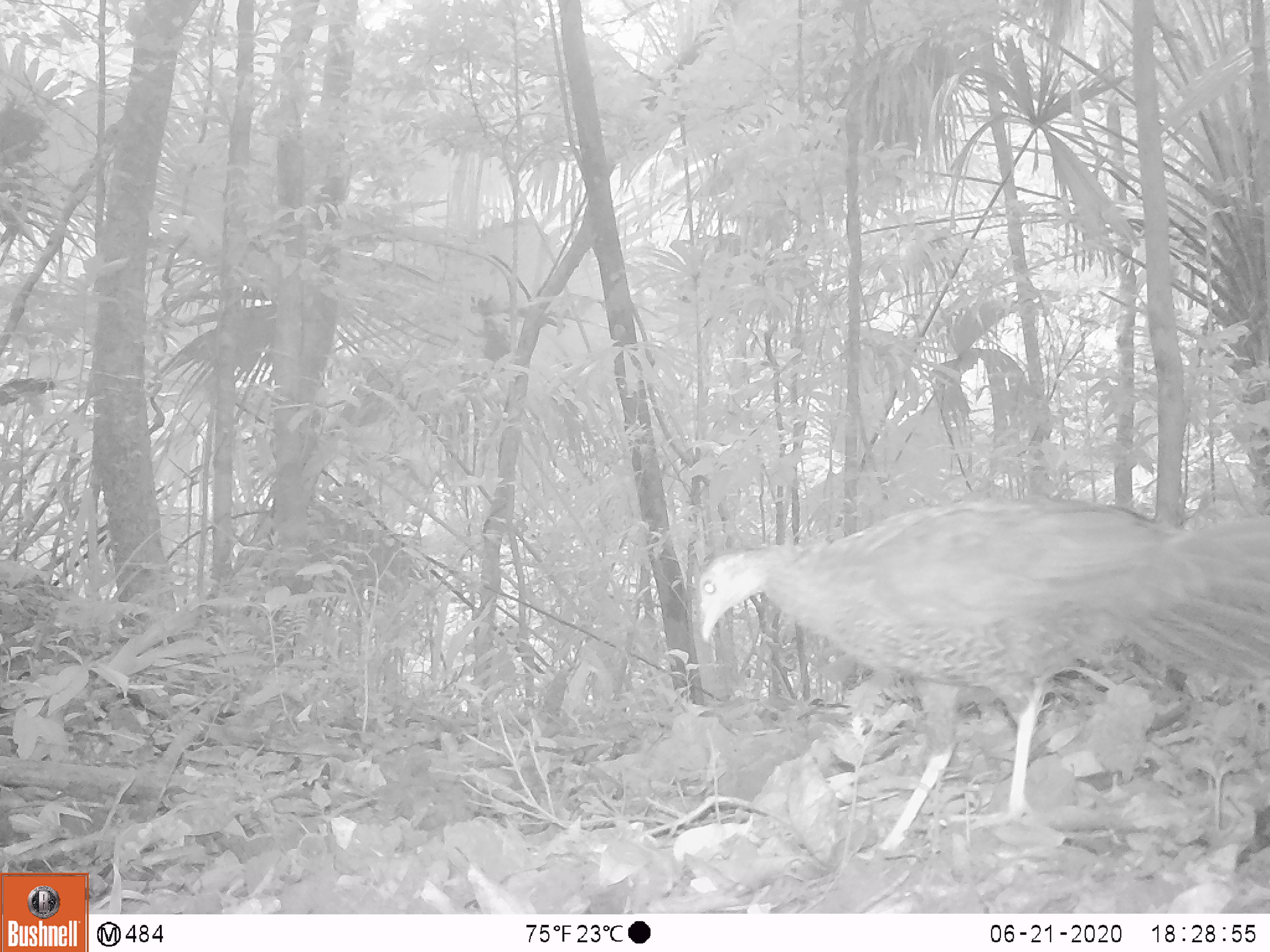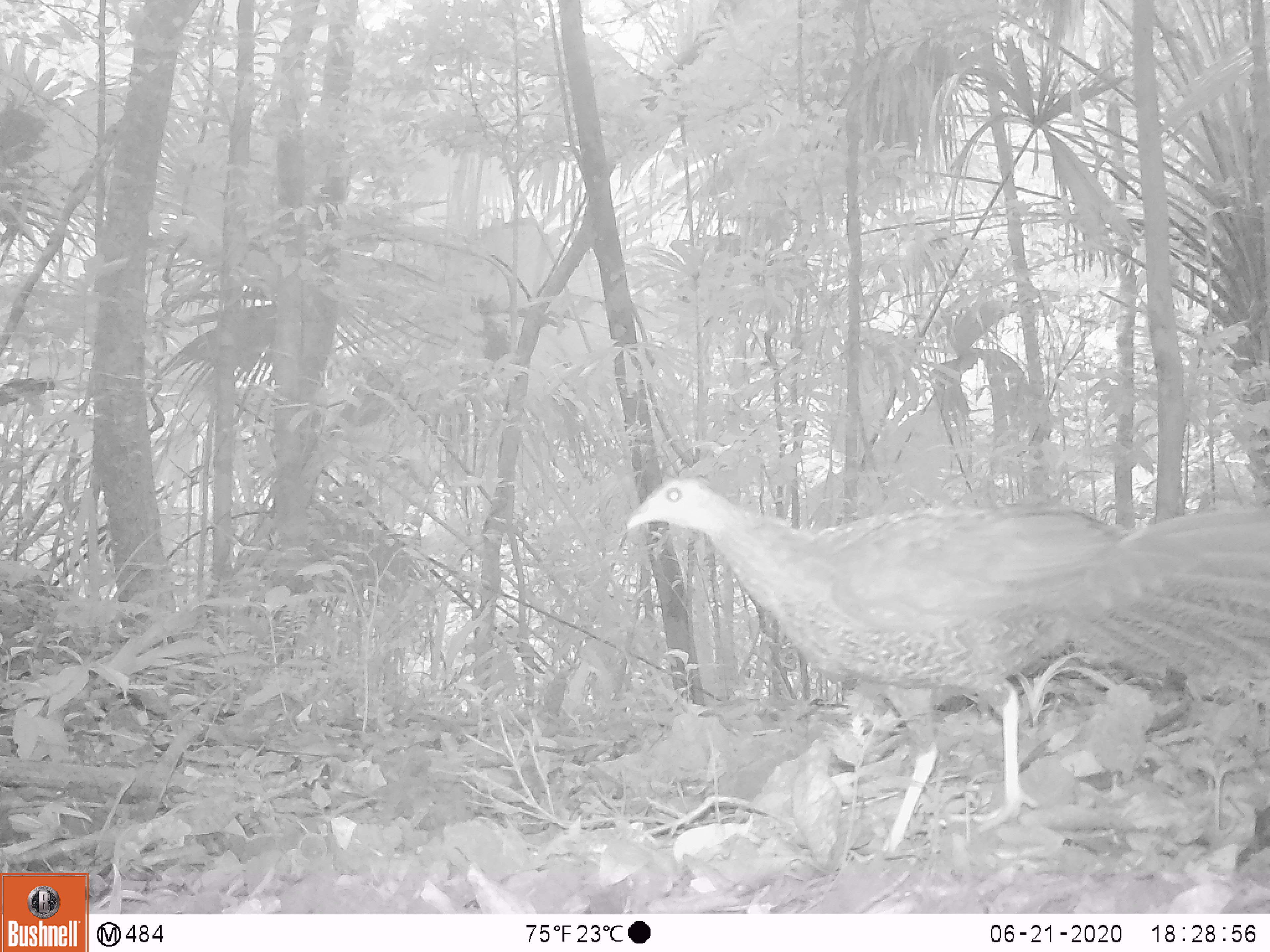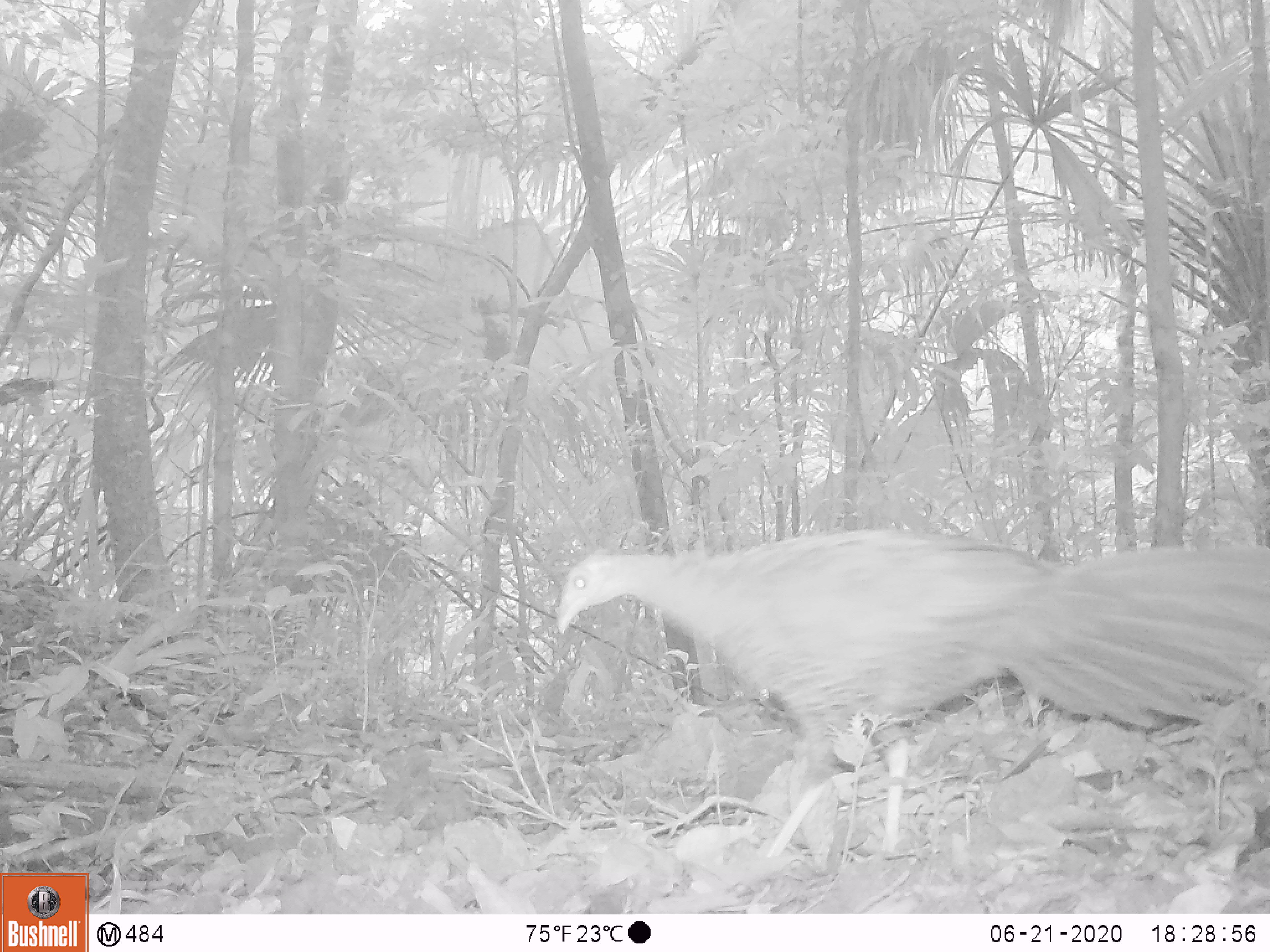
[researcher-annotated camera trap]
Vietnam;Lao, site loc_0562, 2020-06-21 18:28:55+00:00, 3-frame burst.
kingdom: Animalia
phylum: Chordata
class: Aves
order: Galliformes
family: Phasianidae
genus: Lophura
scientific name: Lophura nycthemera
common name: silver pheasant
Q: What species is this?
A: Silver pheasant (Lophura nycthemera).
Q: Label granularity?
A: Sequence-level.